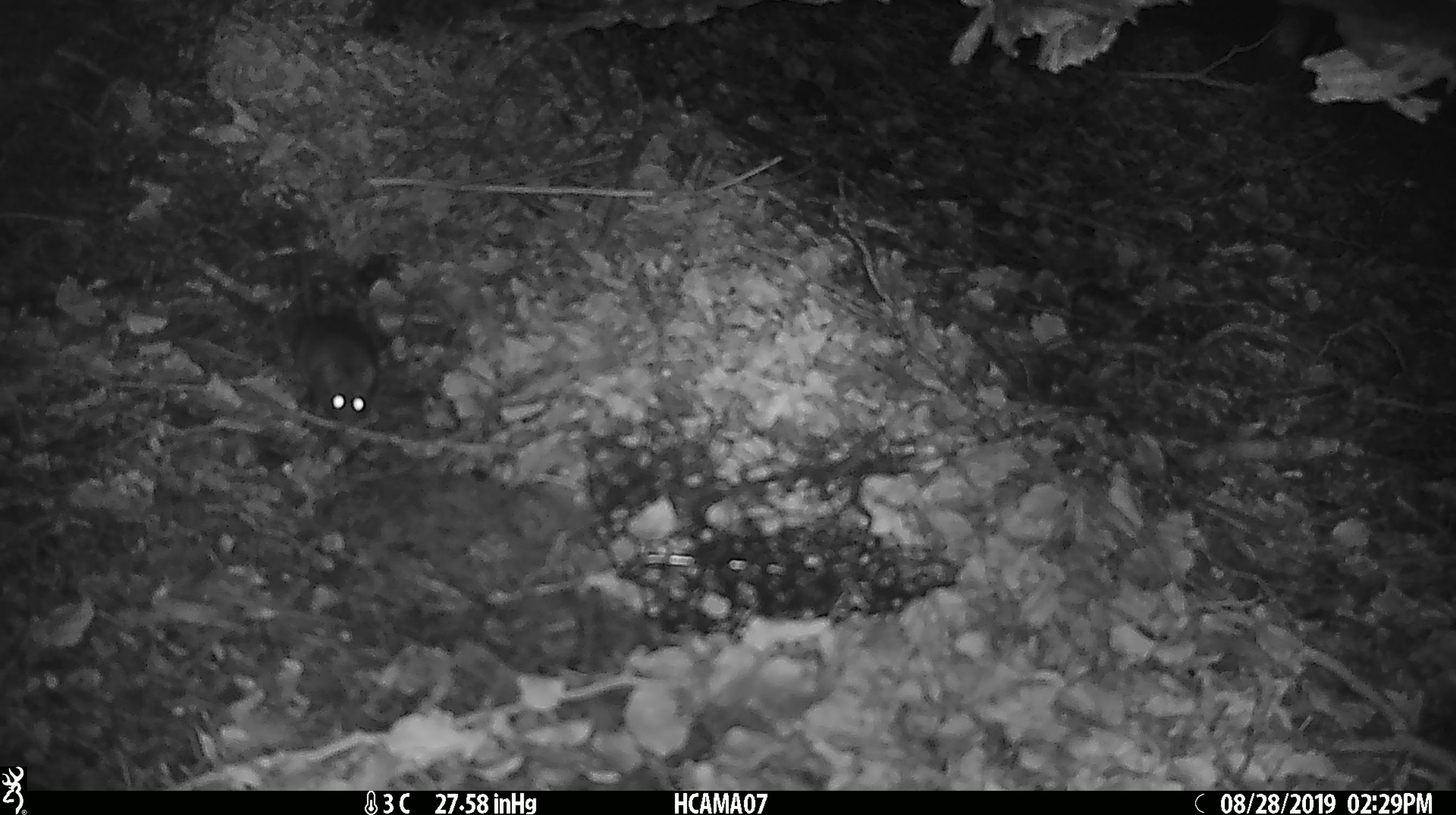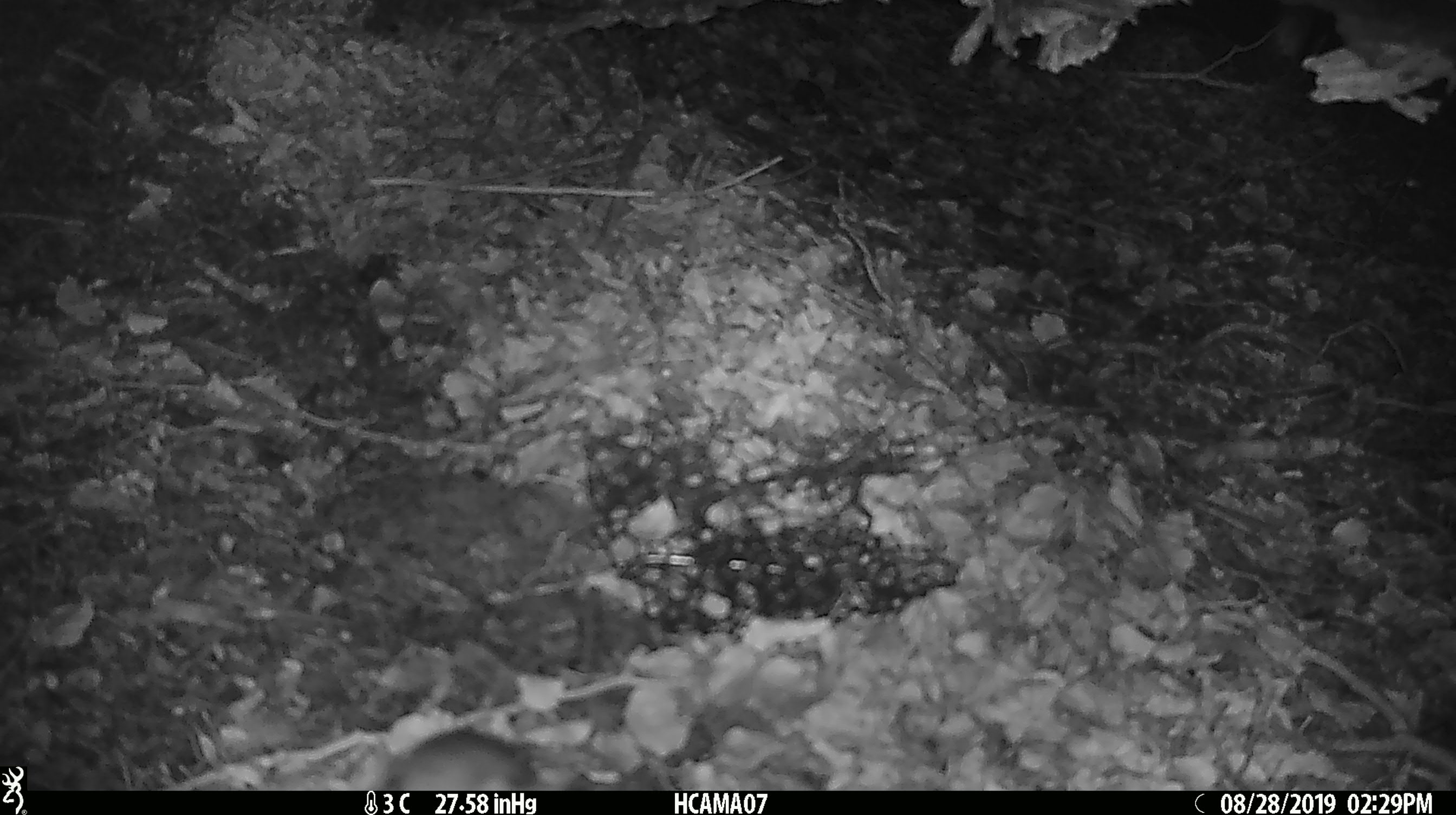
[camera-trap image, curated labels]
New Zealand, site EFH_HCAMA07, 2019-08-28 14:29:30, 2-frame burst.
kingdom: Animalia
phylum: Chordata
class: Mammalia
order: Rodentia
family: Muridae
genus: Mus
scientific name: Mus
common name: mouse